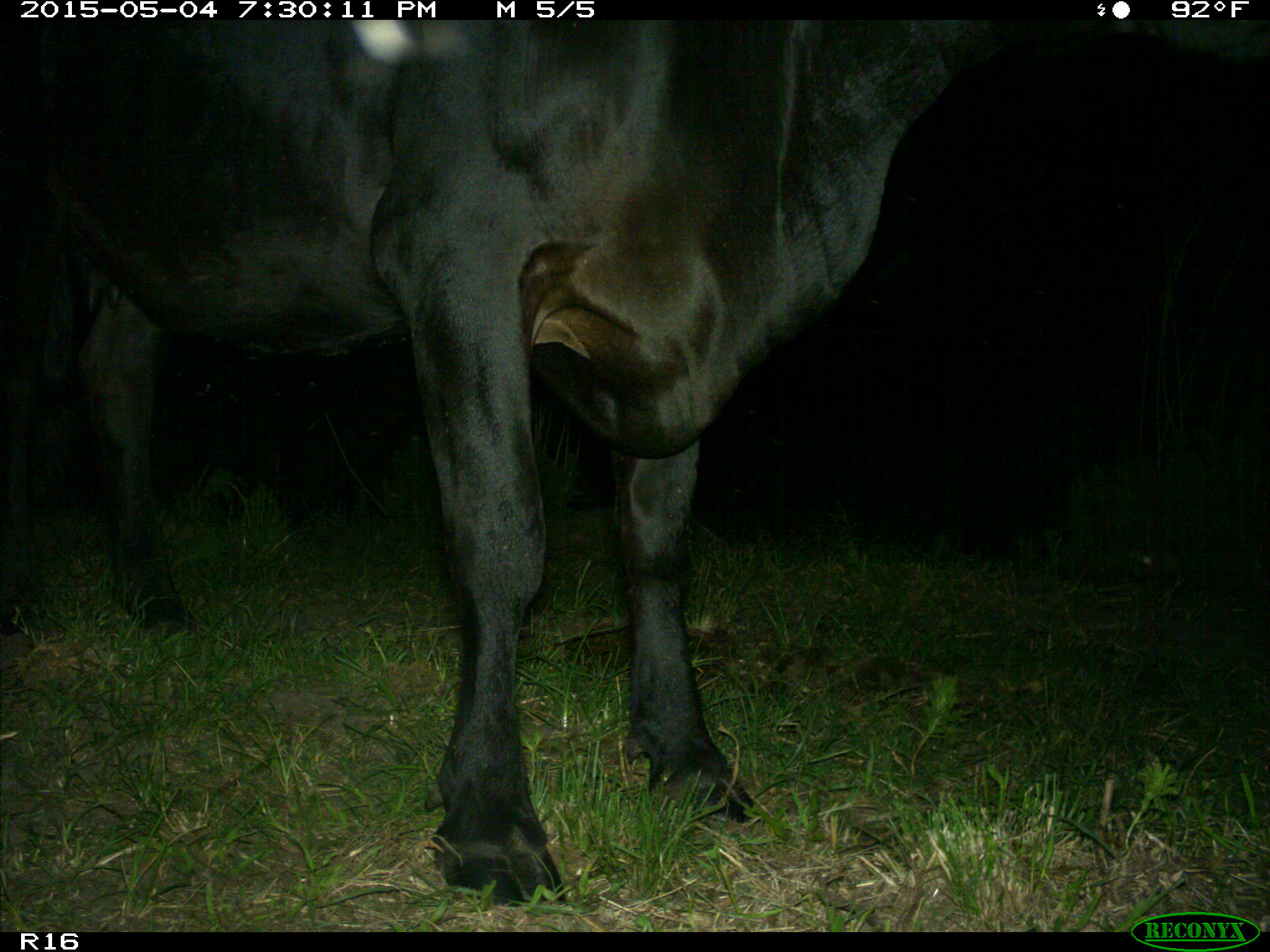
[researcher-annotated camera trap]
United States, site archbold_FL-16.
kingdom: Animalia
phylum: Chordata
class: Mammalia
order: Artiodactyla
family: Bovidae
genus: Bos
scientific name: Bos taurus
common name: domestic cow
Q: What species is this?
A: Bos taurus (domestic cow).